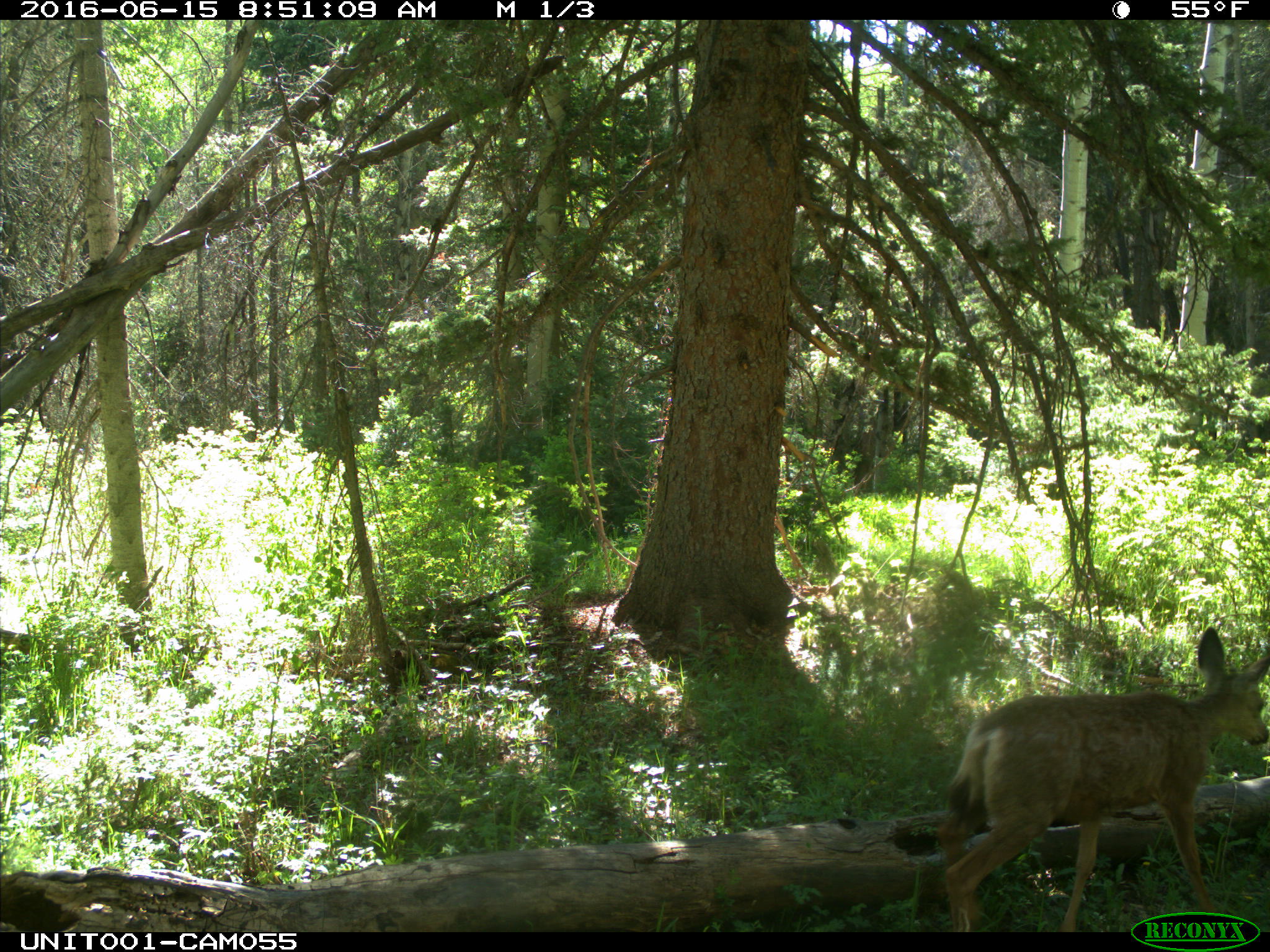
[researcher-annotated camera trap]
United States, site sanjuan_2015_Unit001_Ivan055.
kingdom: Animalia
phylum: Chordata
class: Mammalia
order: Artiodactyla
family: Cervidae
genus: Odocoileus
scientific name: Odocoileus hemionus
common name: mule deer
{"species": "Odocoileus hemionus (mule deer)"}